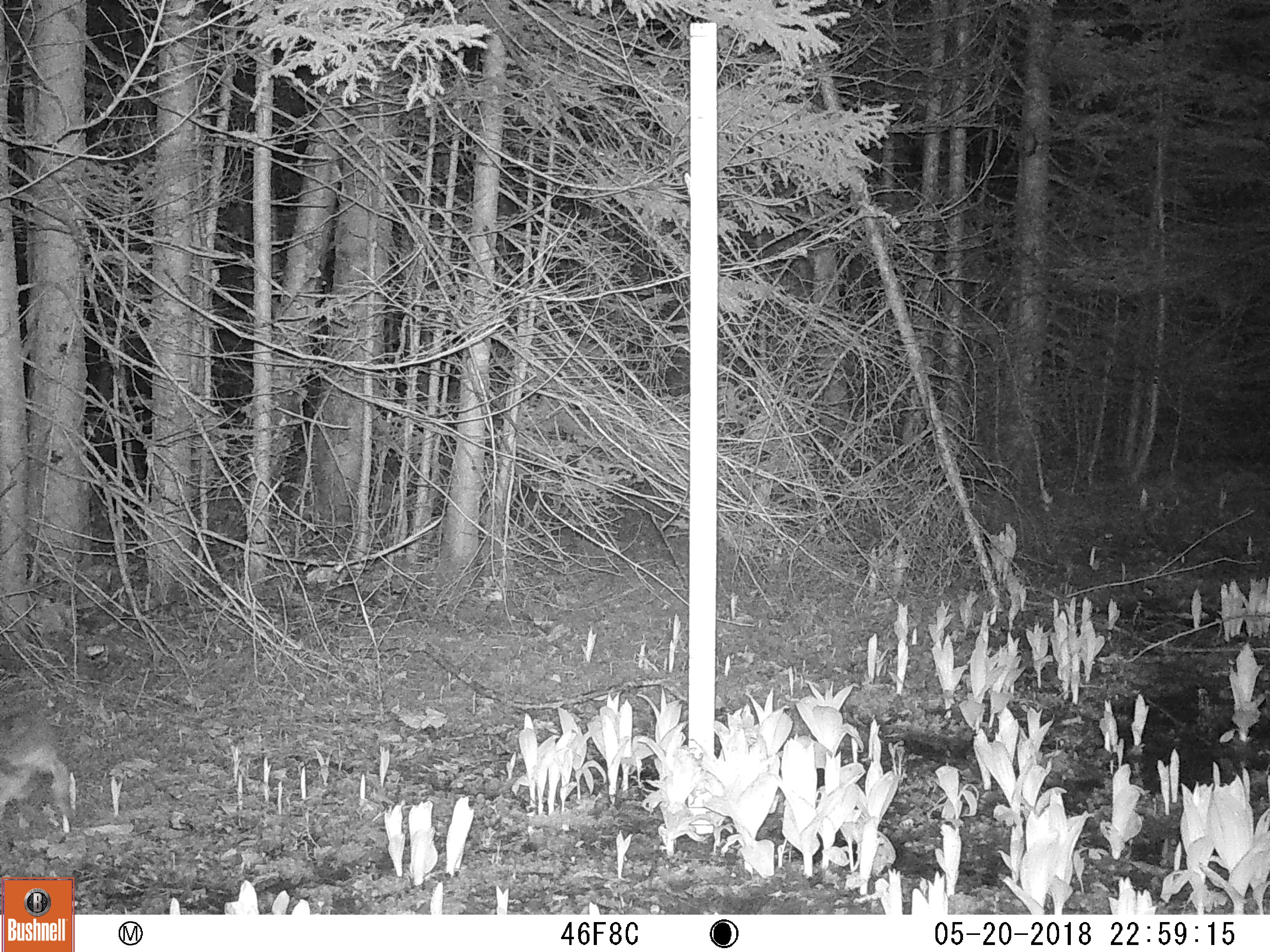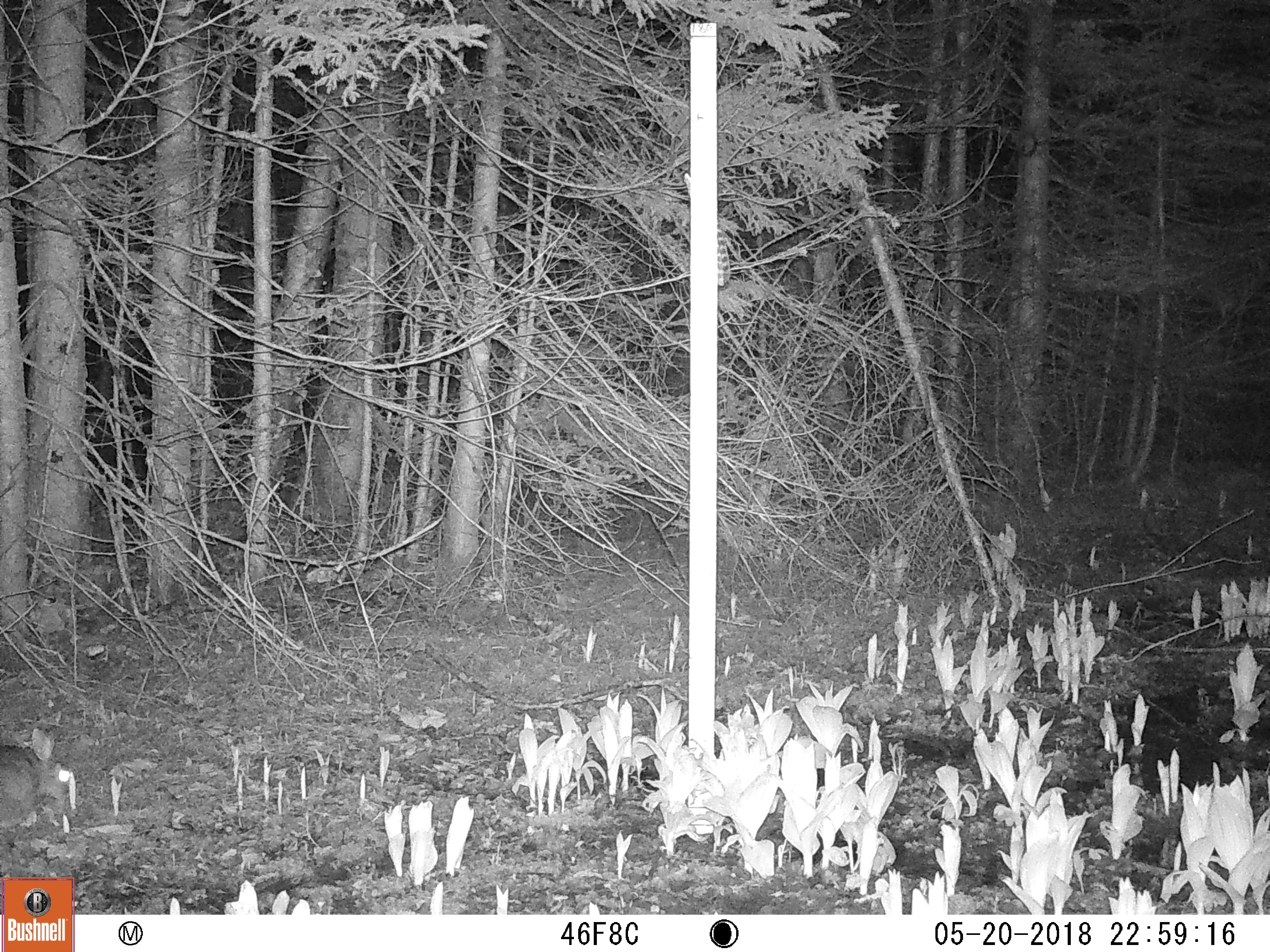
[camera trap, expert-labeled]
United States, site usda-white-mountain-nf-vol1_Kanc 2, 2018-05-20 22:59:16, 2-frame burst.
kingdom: Animalia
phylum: Chordata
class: Mammalia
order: Lagomorpha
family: Leporidae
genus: Lepus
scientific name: Lepus americanus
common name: snowshoe hare